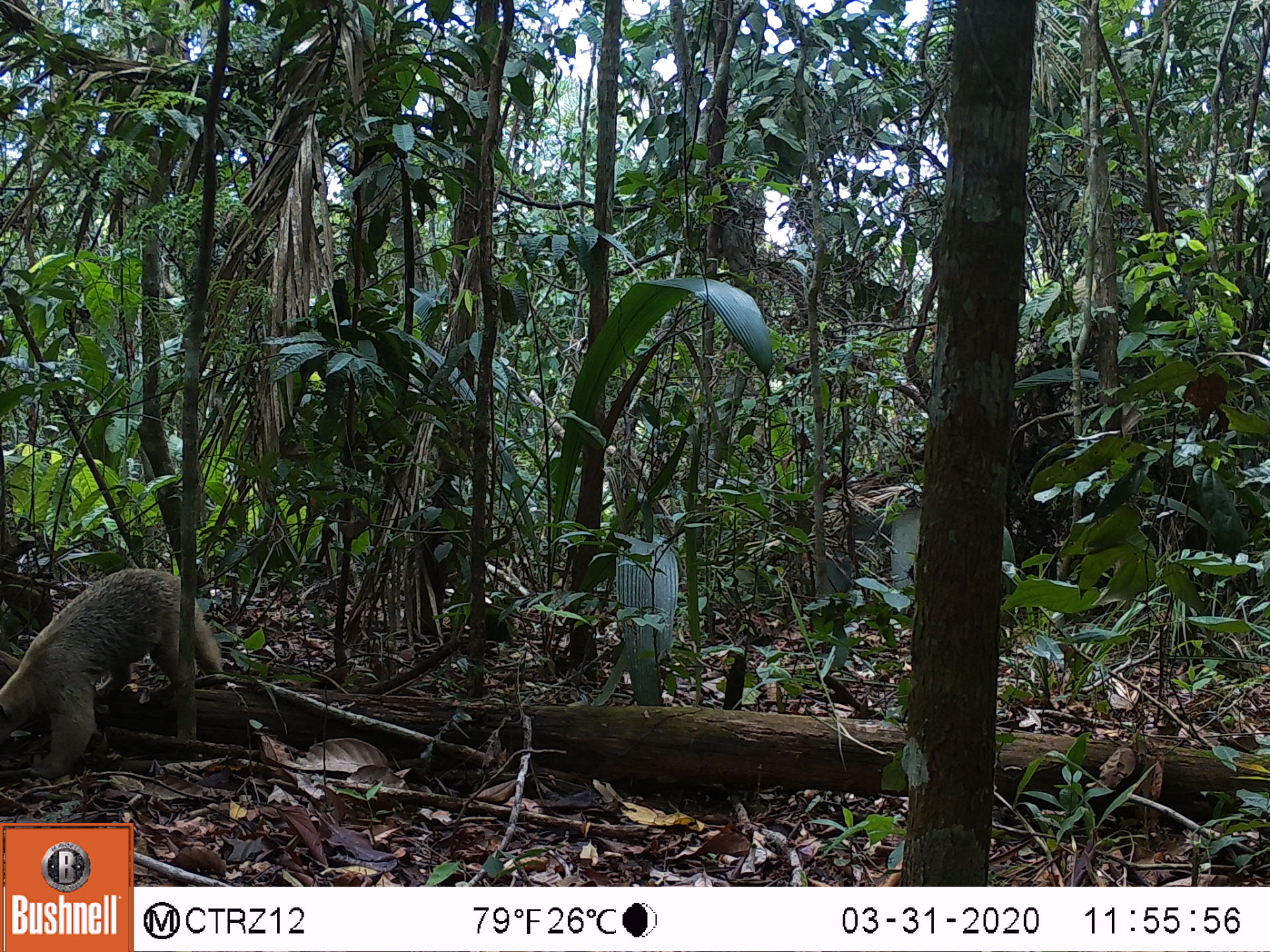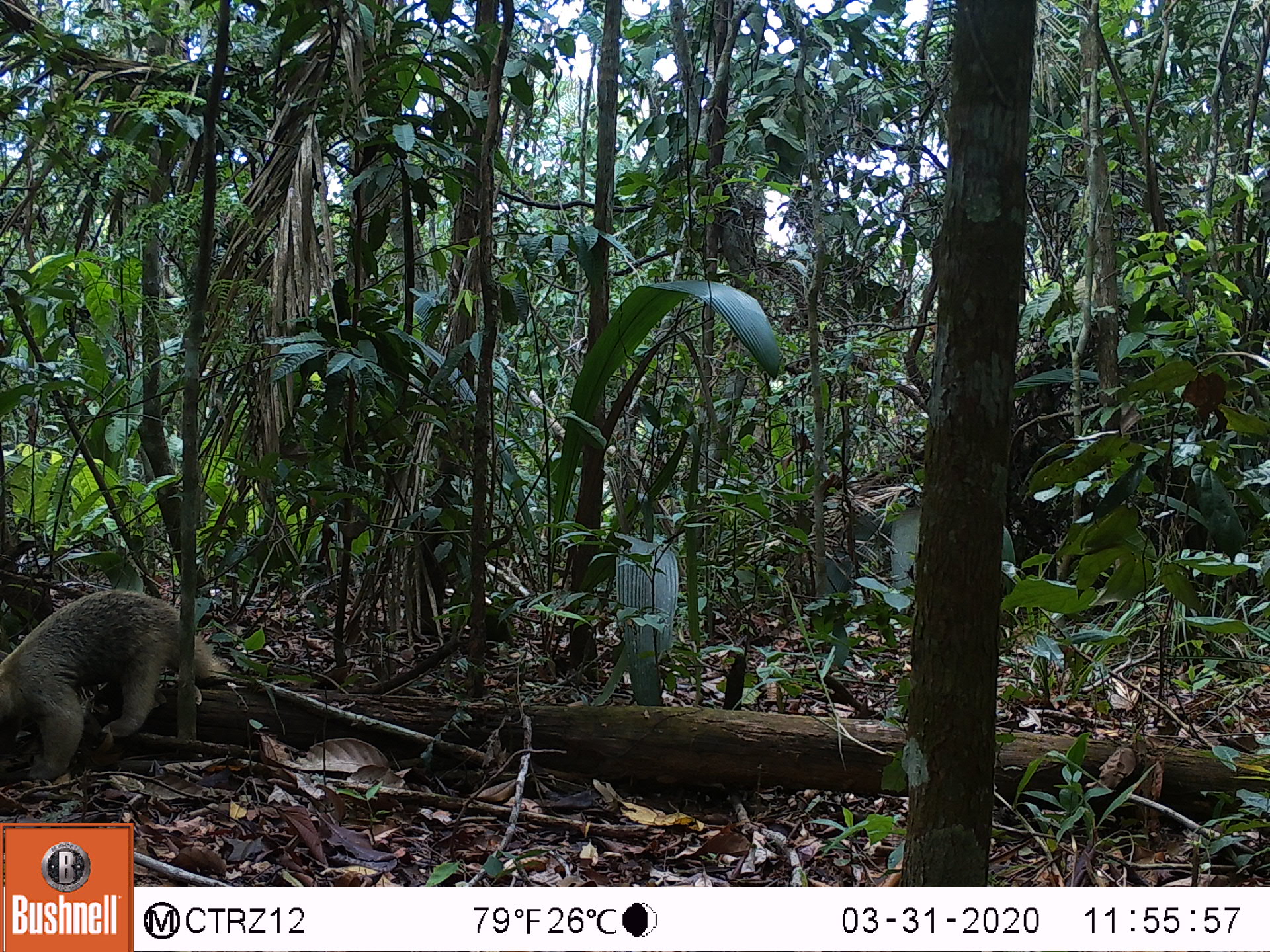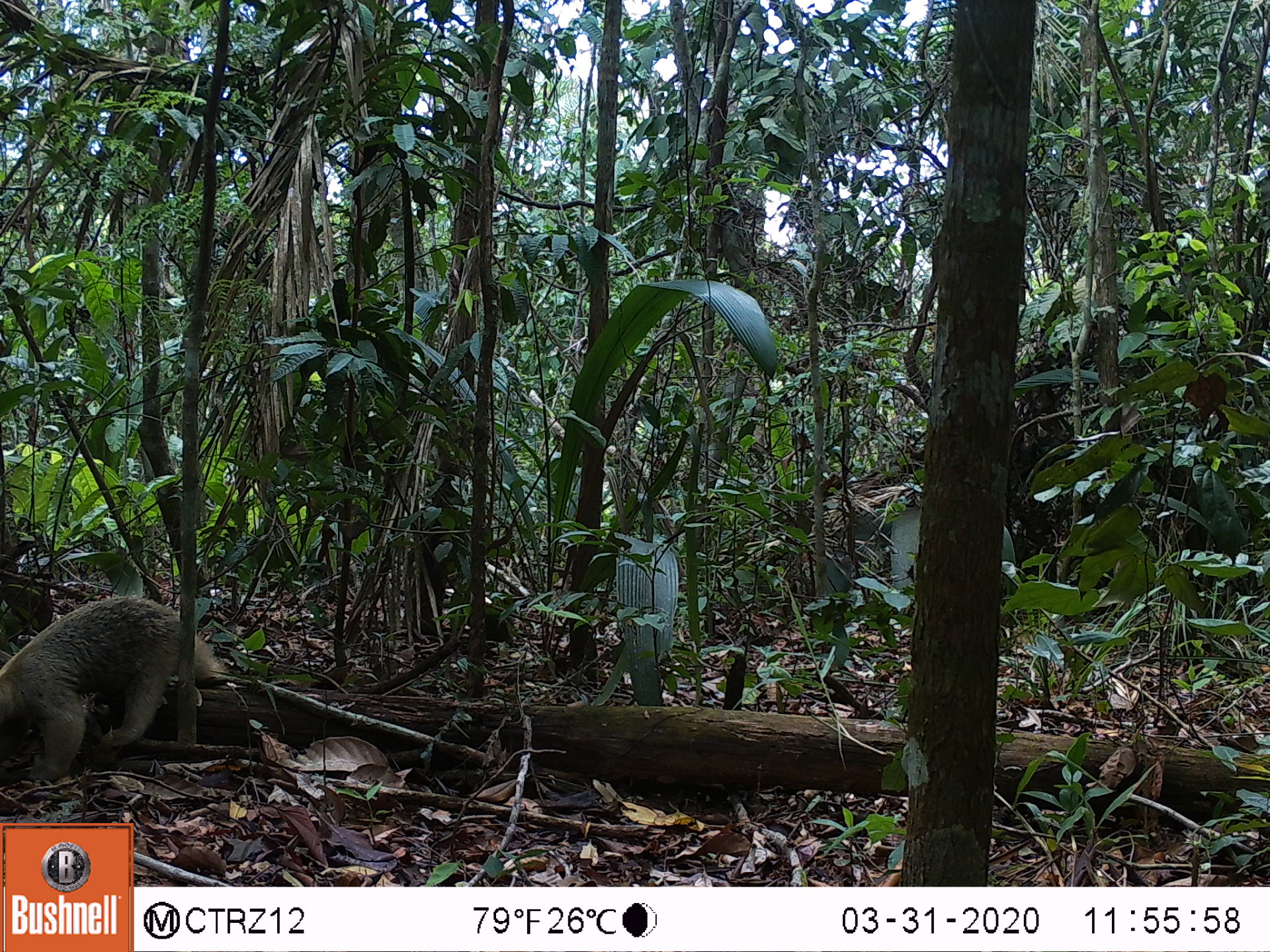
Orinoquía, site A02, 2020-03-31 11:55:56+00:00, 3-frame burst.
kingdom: Animalia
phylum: Chordata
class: Mammalia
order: Pilosa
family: Myrmecophagidae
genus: Tamandua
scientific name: Tamandua tetradactyla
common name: southern tamandua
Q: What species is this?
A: Southern tamandua (Tamandua tetradactyla).